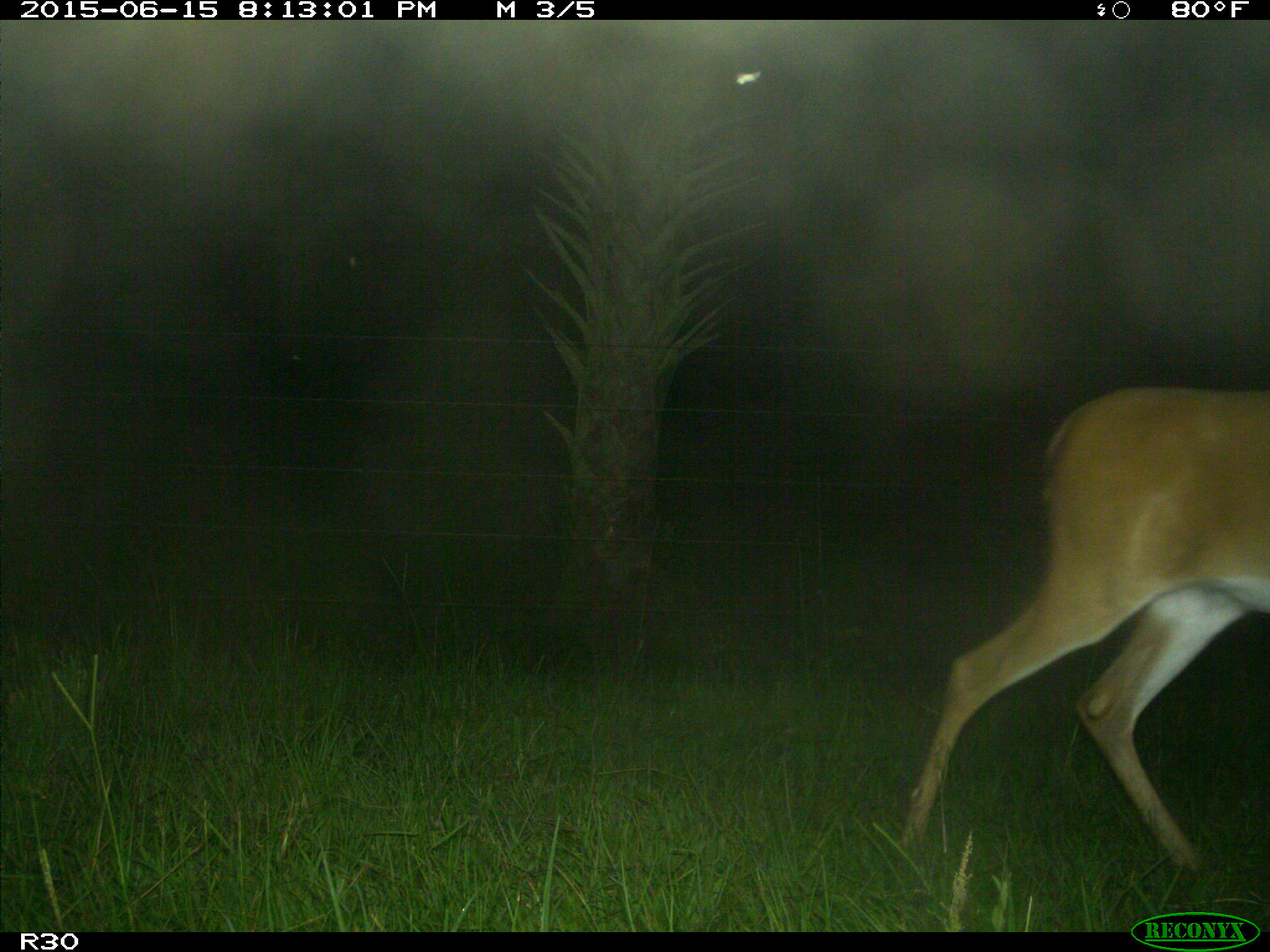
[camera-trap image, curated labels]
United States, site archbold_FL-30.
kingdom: Animalia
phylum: Chordata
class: Mammalia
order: Artiodactyla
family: Cervidae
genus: Odocoileus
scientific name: Odocoileus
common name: deer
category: unidentified deer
Unidentified deer (deer) (Odocoileus).